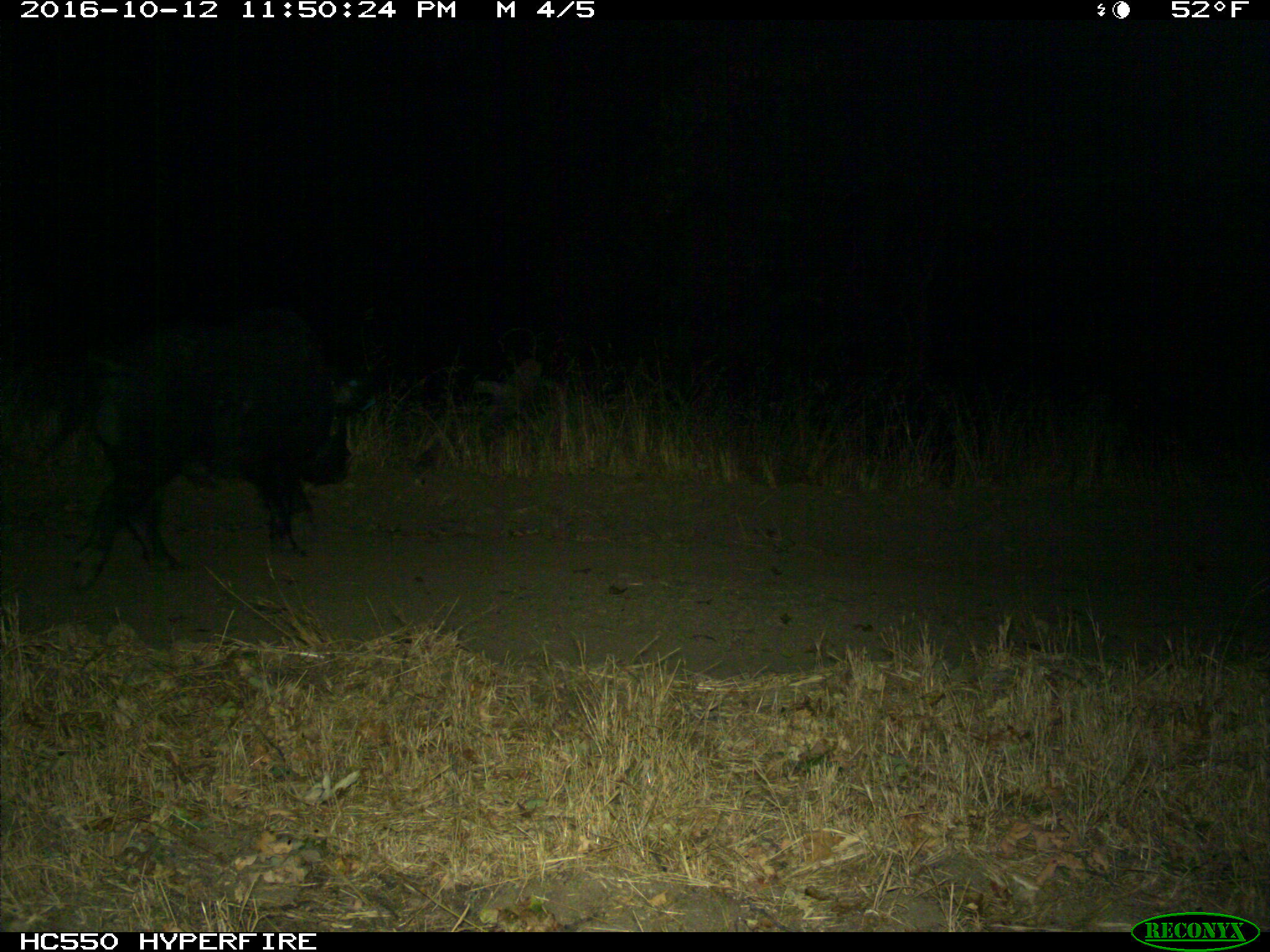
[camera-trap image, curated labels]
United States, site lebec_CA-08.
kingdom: Animalia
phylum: Chordata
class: Mammalia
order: Artiodactyla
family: Suidae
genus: Sus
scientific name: Sus scrofa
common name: wild boar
Sus scrofa (wild boar).